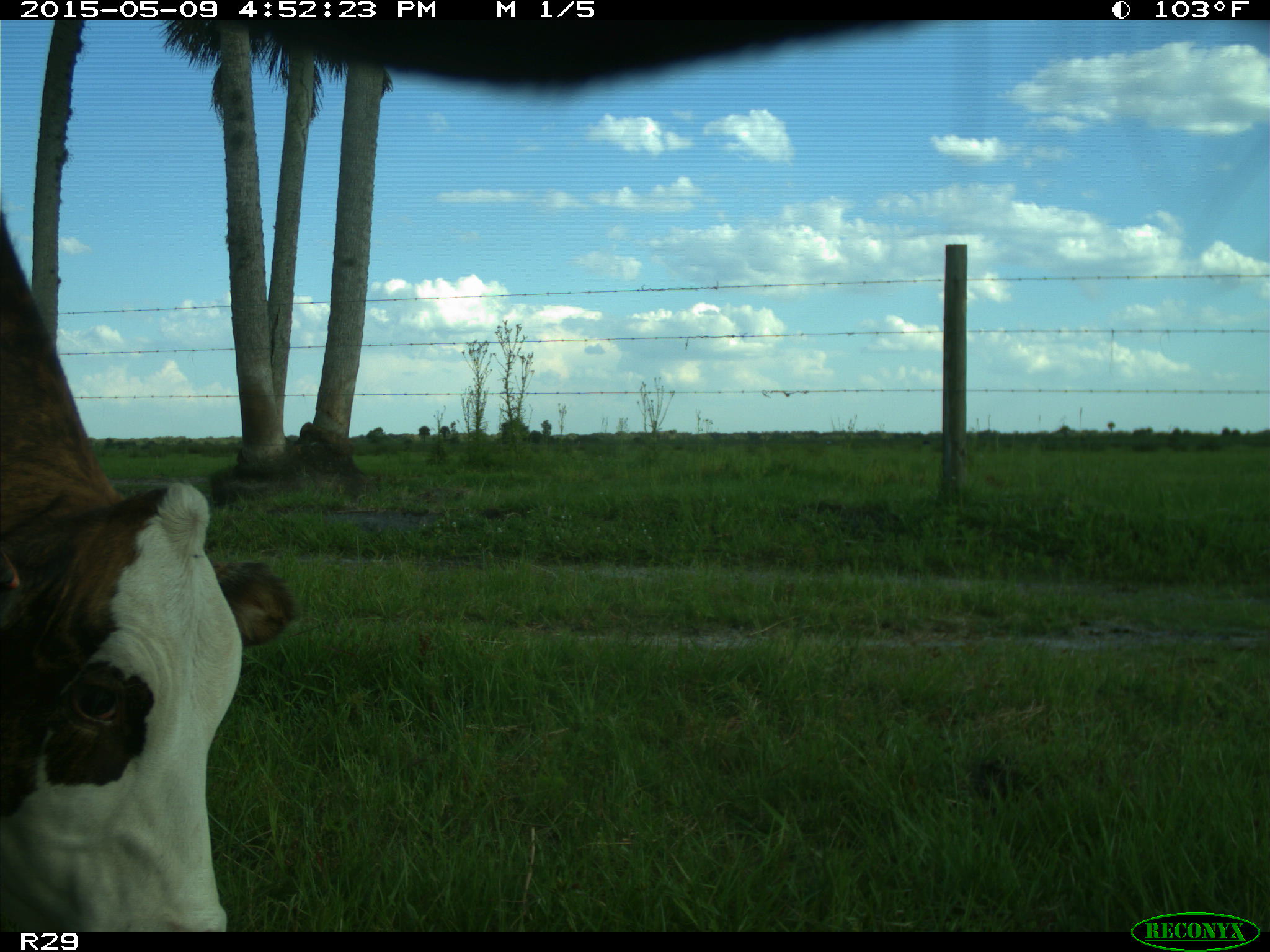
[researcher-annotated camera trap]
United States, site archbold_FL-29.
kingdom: Animalia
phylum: Chordata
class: Mammalia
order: Artiodactyla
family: Bovidae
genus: Bos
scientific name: Bos taurus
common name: domestic cow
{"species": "Bos taurus (domestic cow)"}